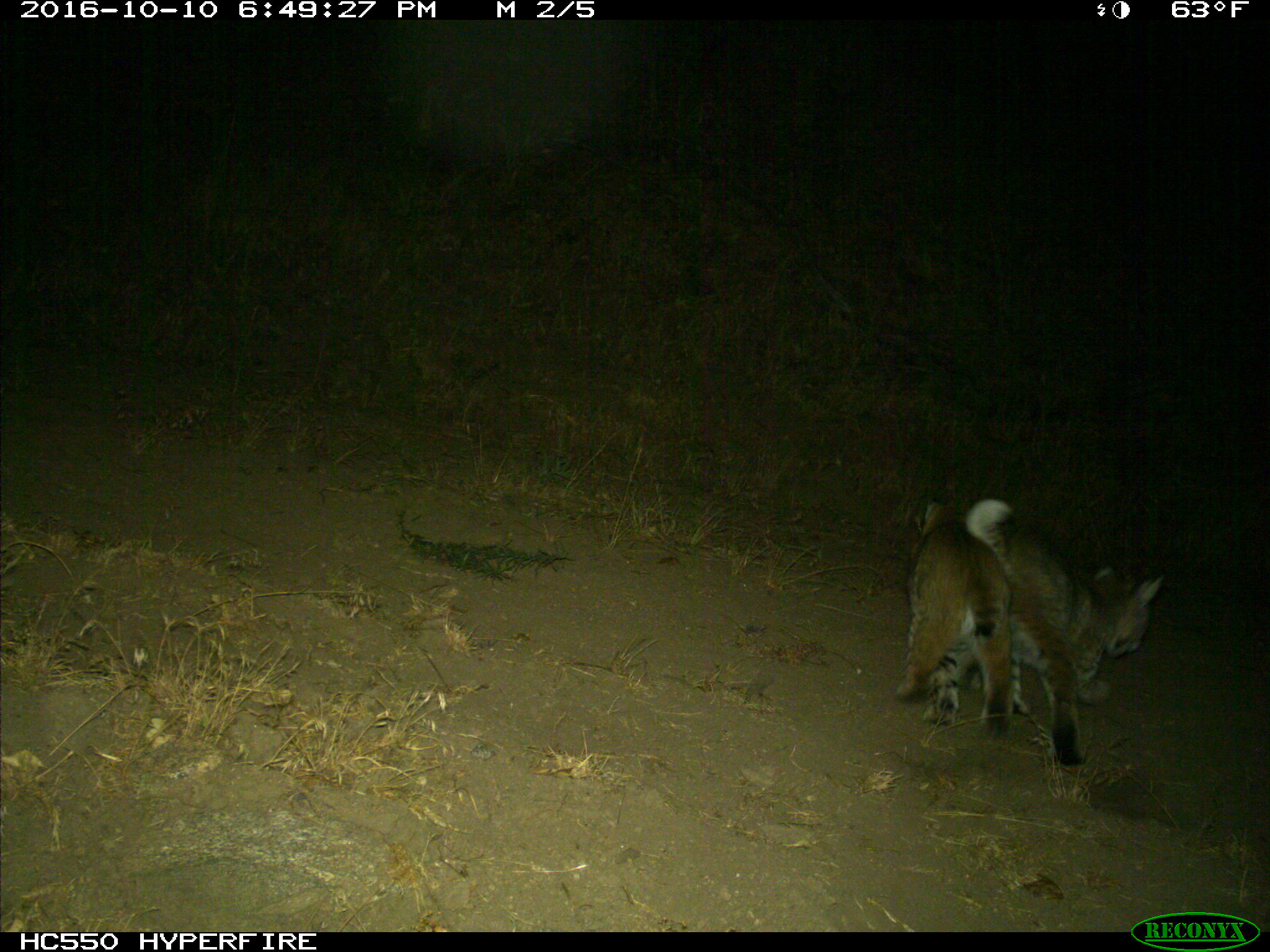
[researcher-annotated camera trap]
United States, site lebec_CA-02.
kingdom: Animalia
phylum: Chordata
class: Mammalia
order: Carnivora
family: Felidae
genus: Lynx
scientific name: Lynx rufus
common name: bobcat